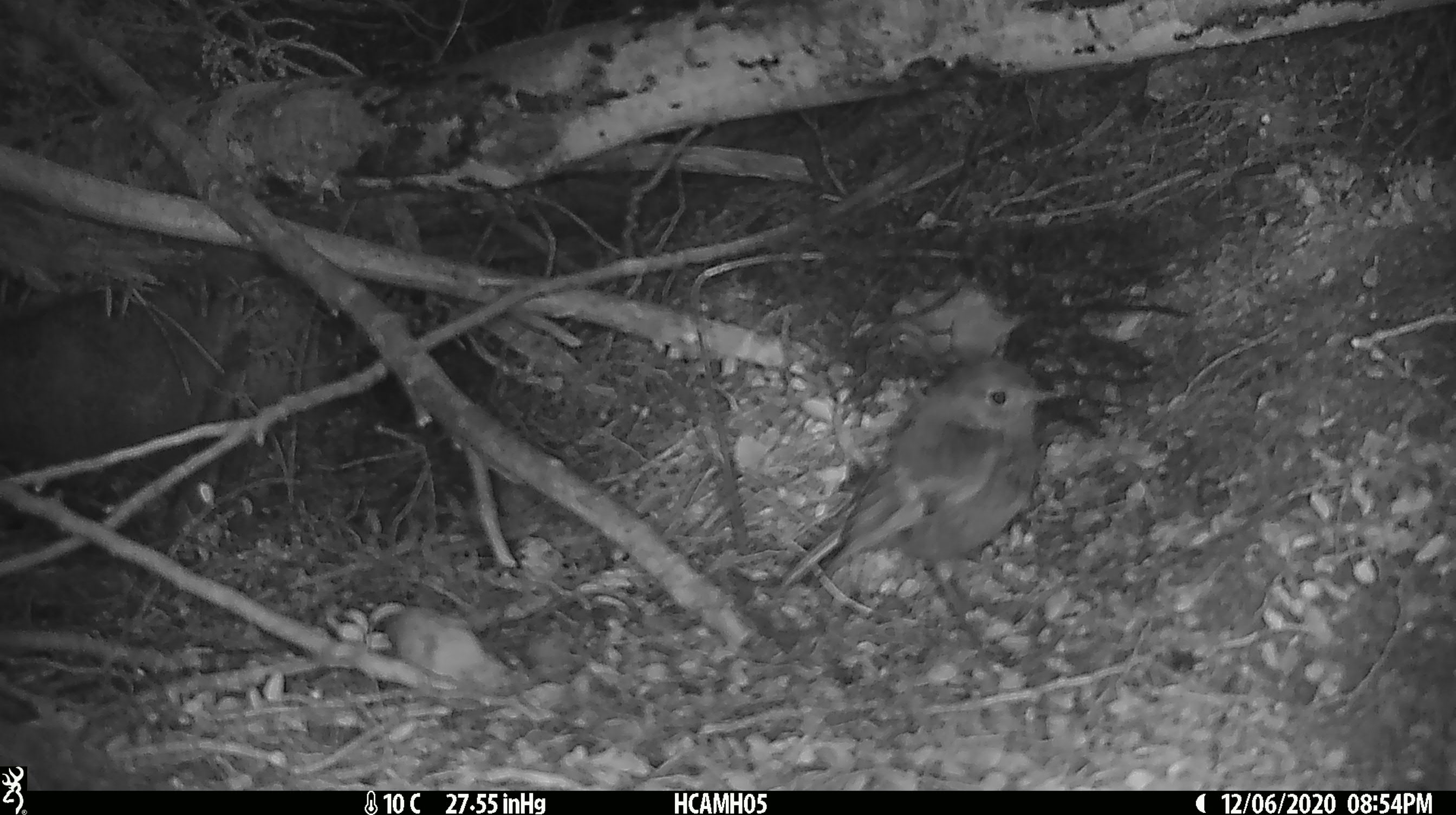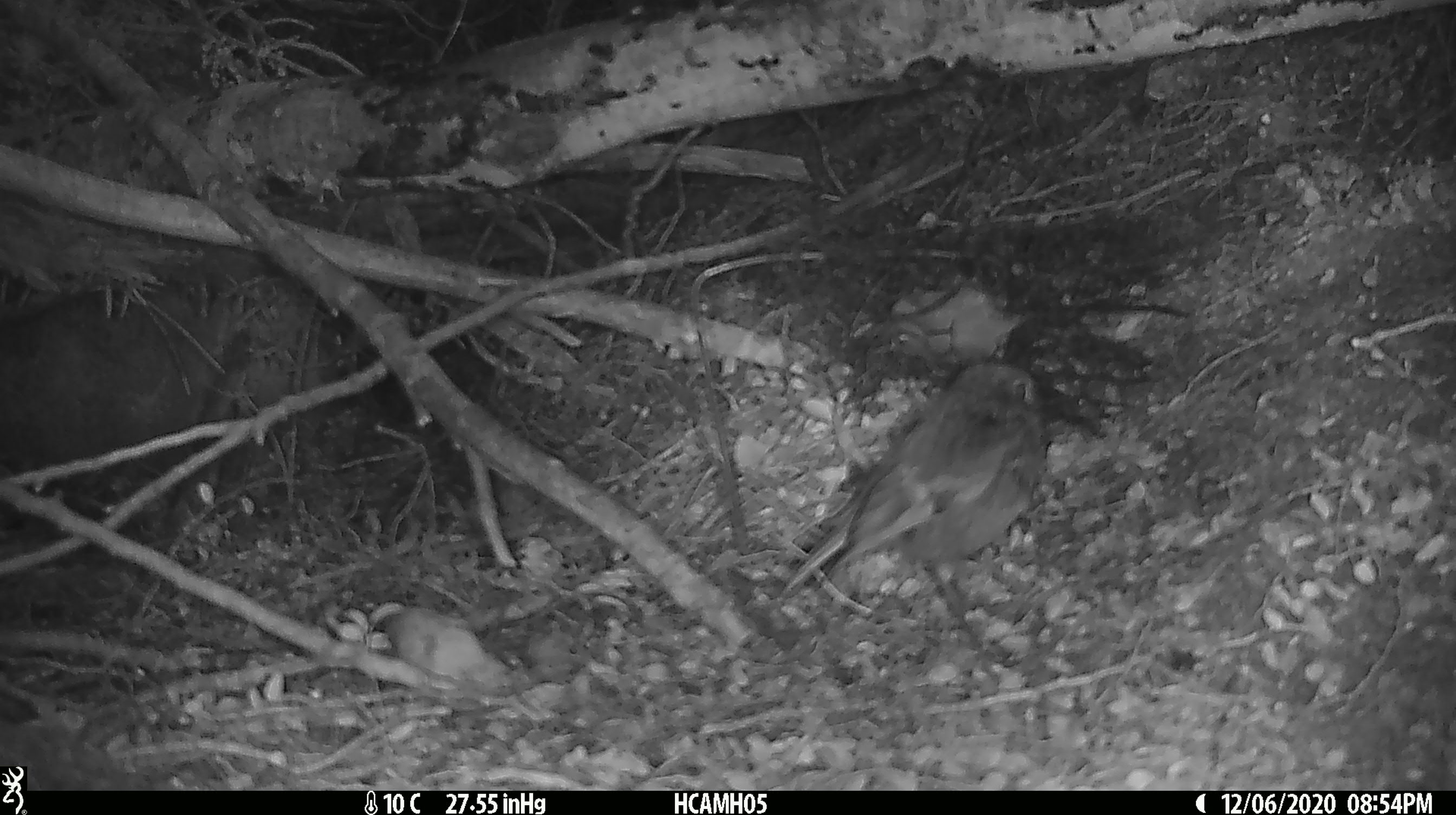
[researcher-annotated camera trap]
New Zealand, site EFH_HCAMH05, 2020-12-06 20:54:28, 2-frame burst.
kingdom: Animalia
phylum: Chordata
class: Aves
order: Passeriformes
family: Petroicidae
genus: Petroica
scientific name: Petroica australis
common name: new zealand robin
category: robin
Robin (new zealand robin) (Petroica australis).